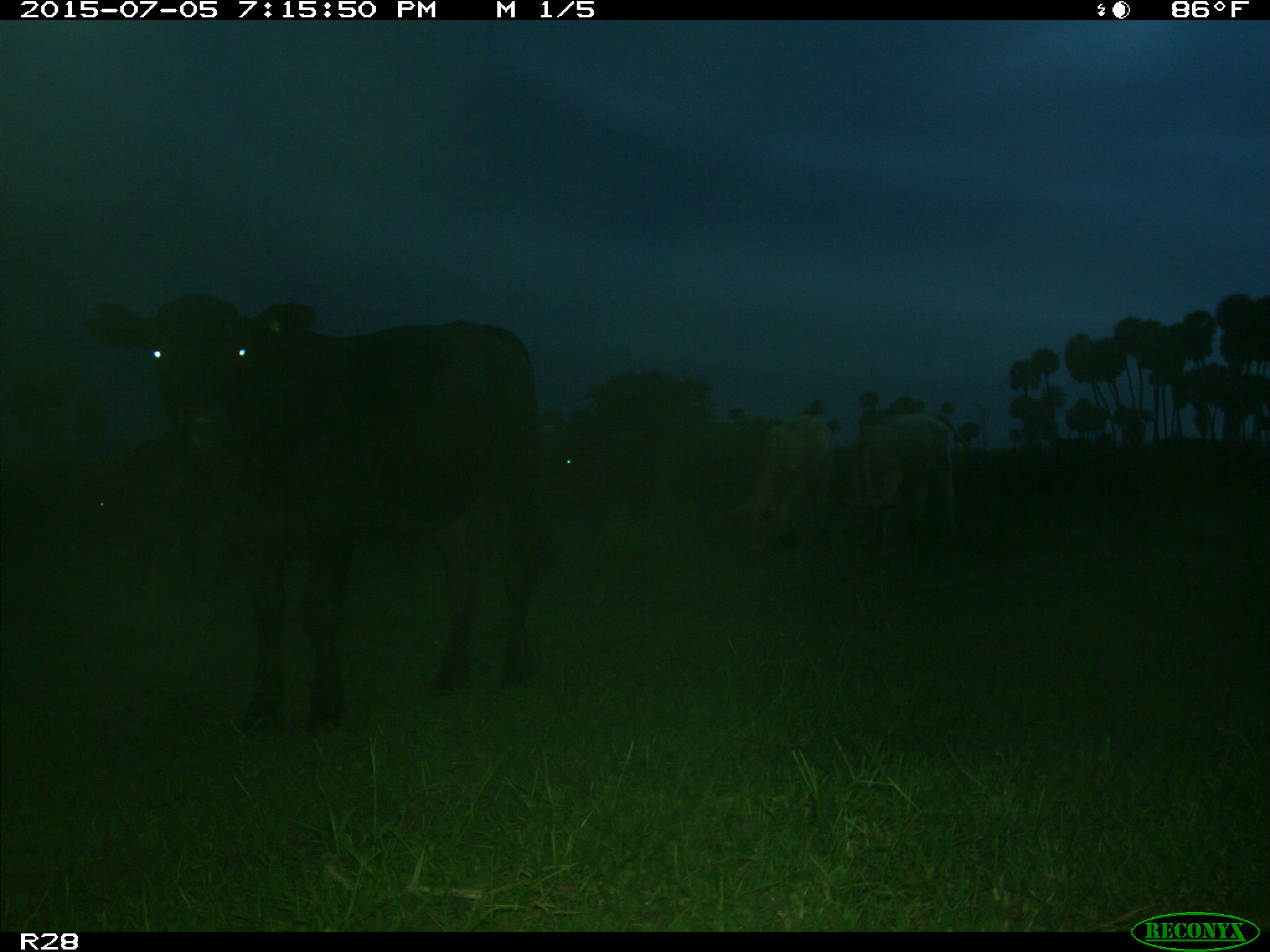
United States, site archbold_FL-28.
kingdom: Animalia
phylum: Chordata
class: Mammalia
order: Artiodactyla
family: Bovidae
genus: Bos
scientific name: Bos taurus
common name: domestic cow